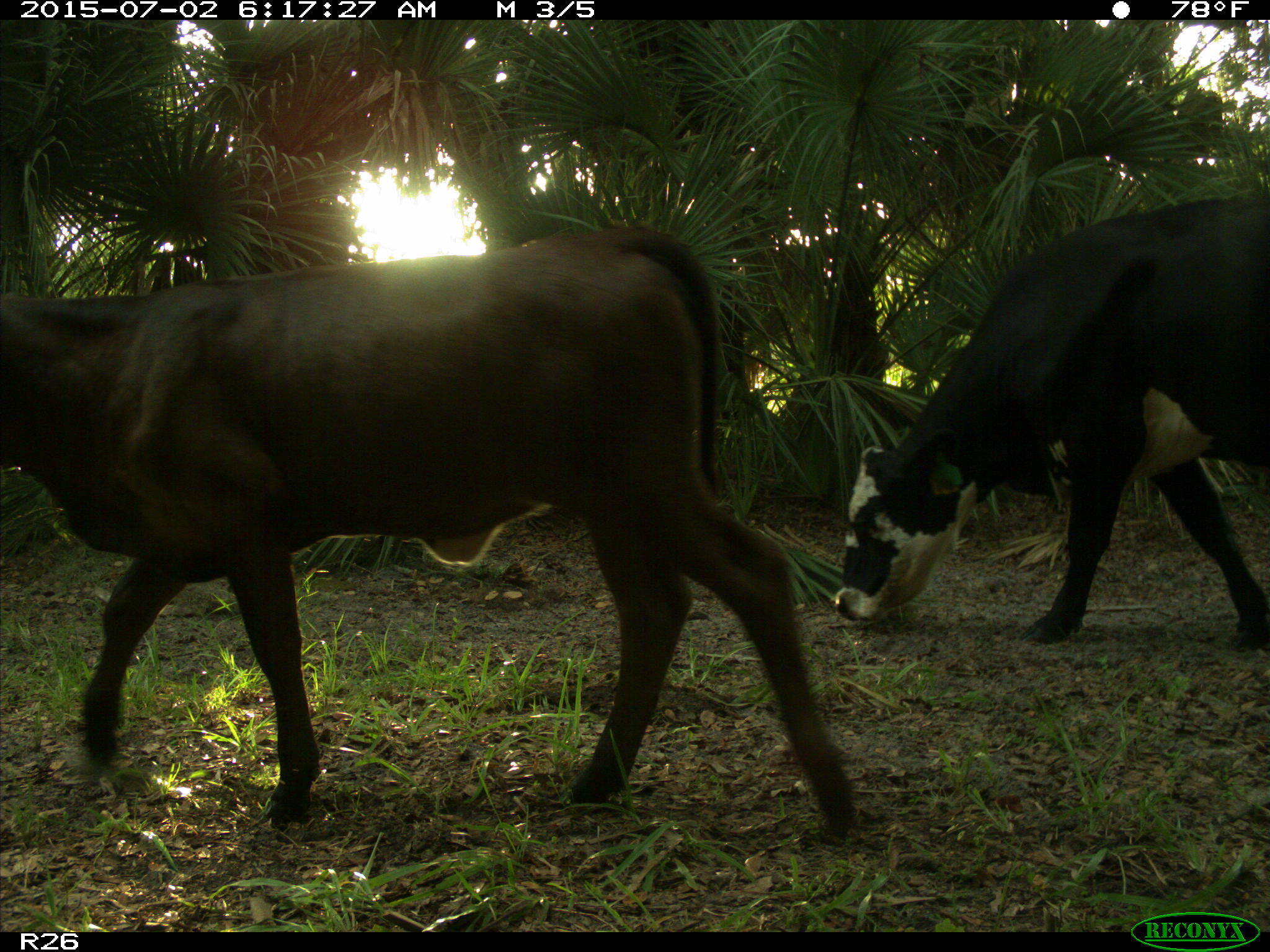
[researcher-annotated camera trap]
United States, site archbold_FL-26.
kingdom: Animalia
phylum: Chordata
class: Mammalia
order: Artiodactyla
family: Bovidae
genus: Bos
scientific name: Bos taurus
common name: domestic cow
Bos taurus (domestic cow).